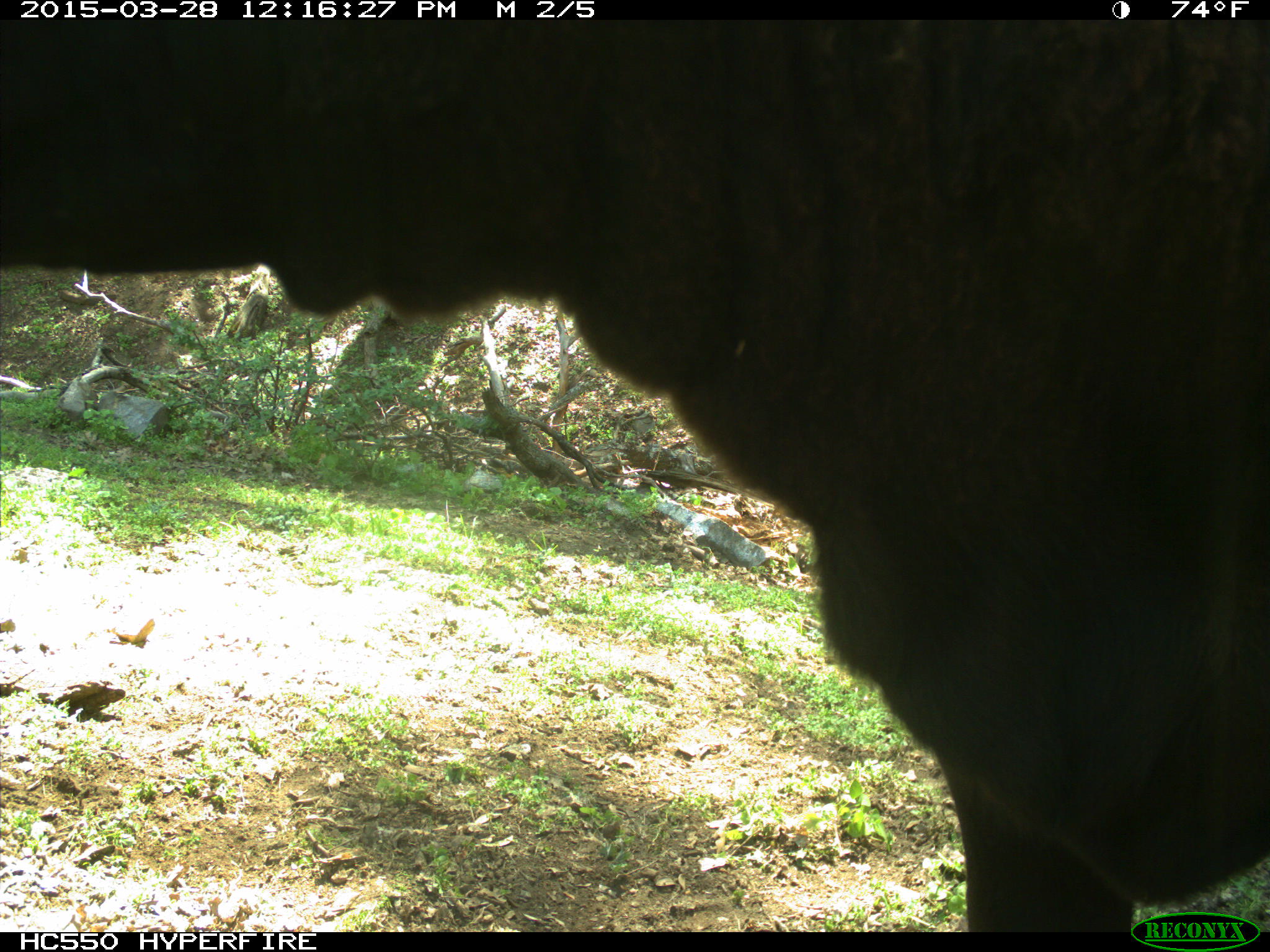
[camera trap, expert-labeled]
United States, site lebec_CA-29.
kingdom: Animalia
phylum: Chordata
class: Mammalia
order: Artiodactyla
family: Bovidae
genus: Bos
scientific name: Bos taurus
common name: domestic cow